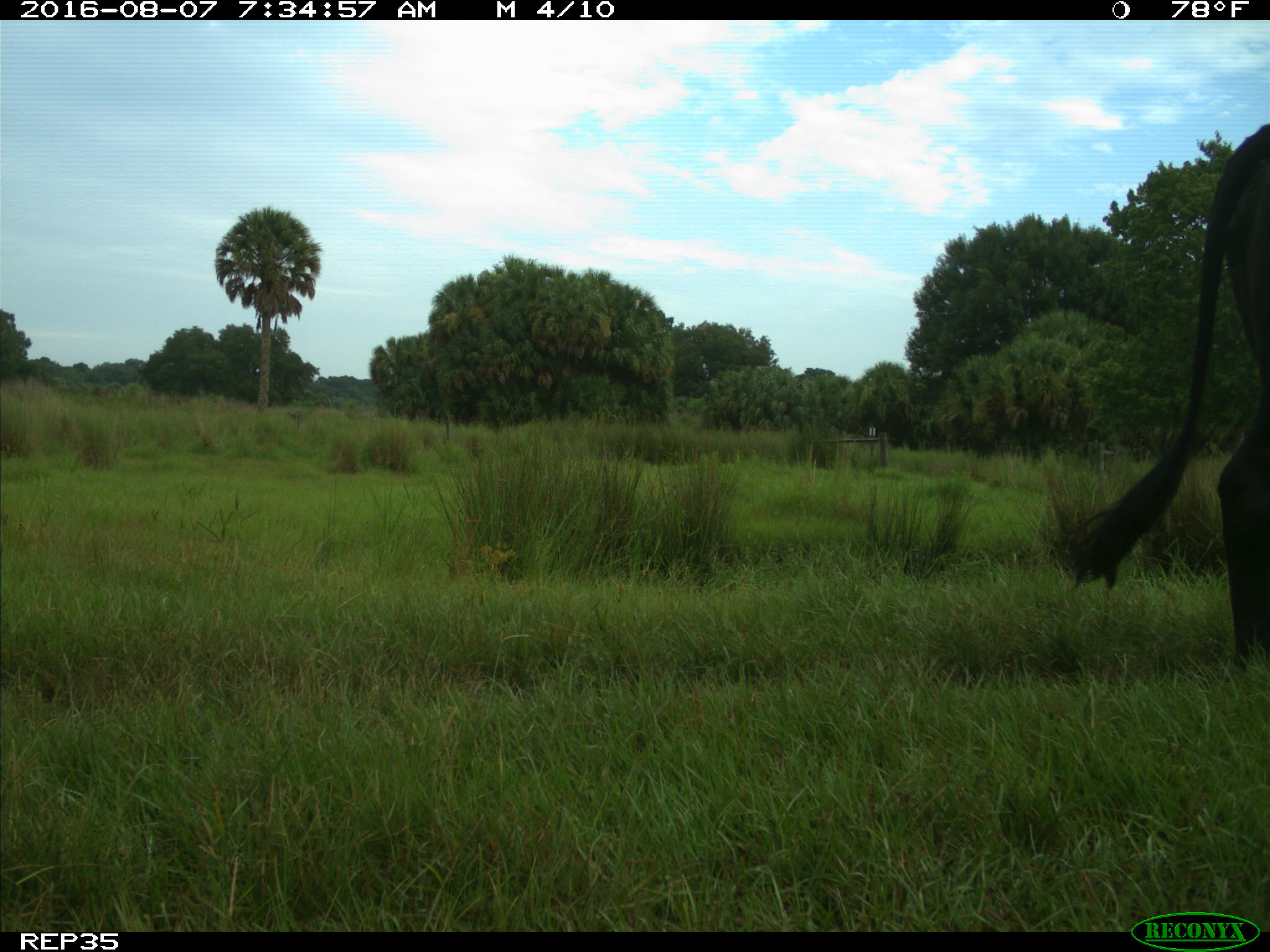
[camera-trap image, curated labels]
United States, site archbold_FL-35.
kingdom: Animalia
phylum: Chordata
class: Mammalia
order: Artiodactyla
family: Bovidae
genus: Bos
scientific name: Bos taurus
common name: domestic cow